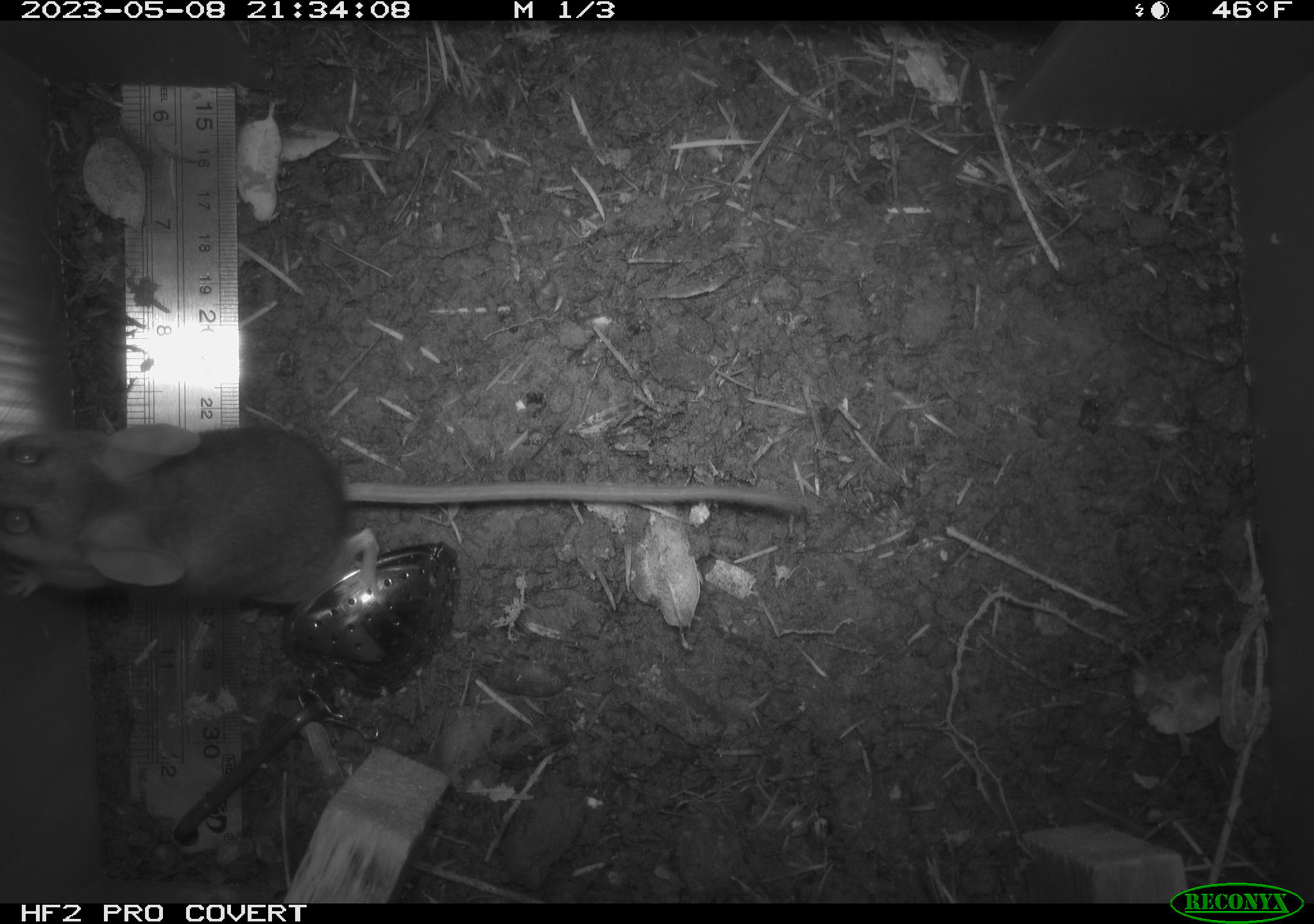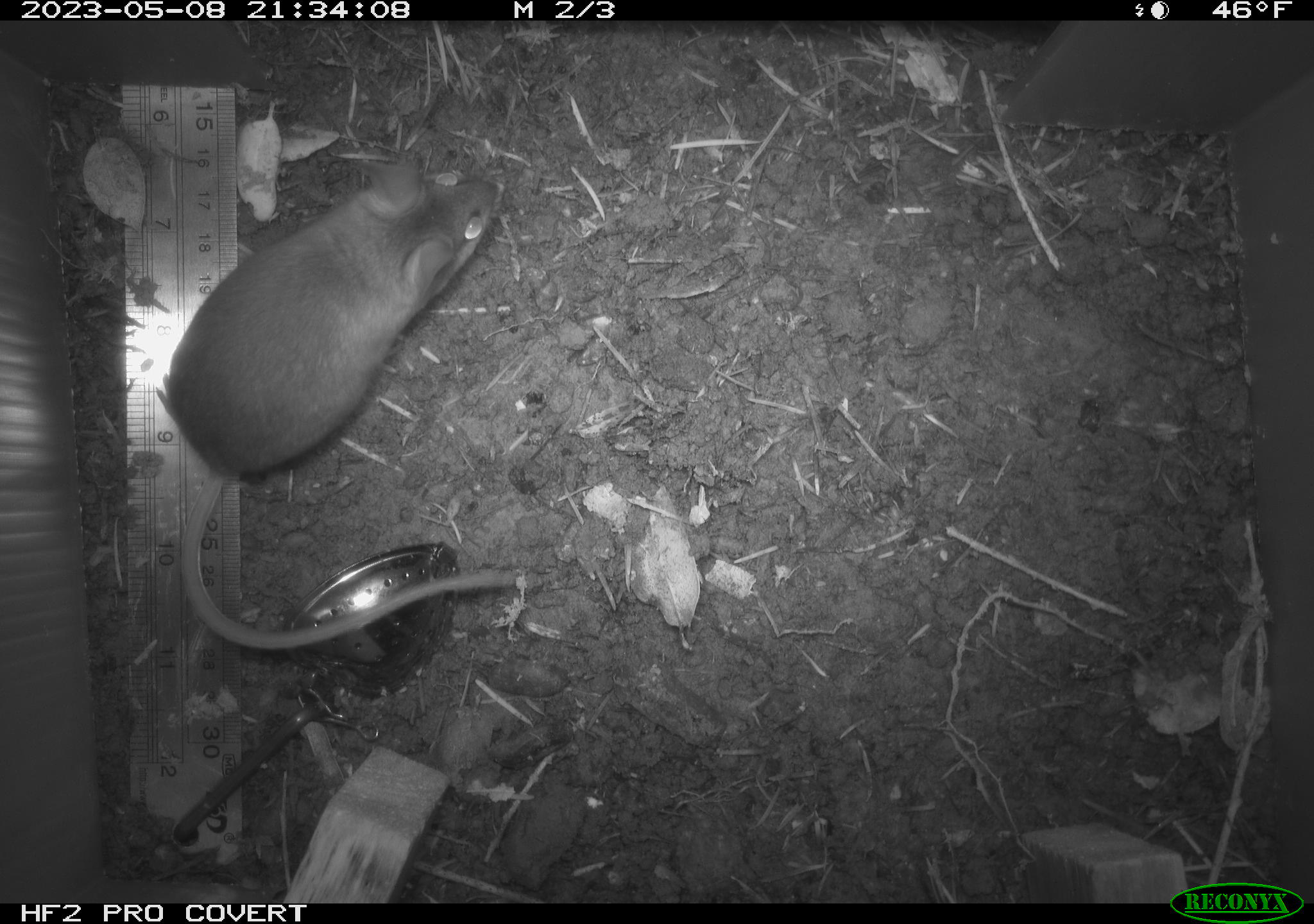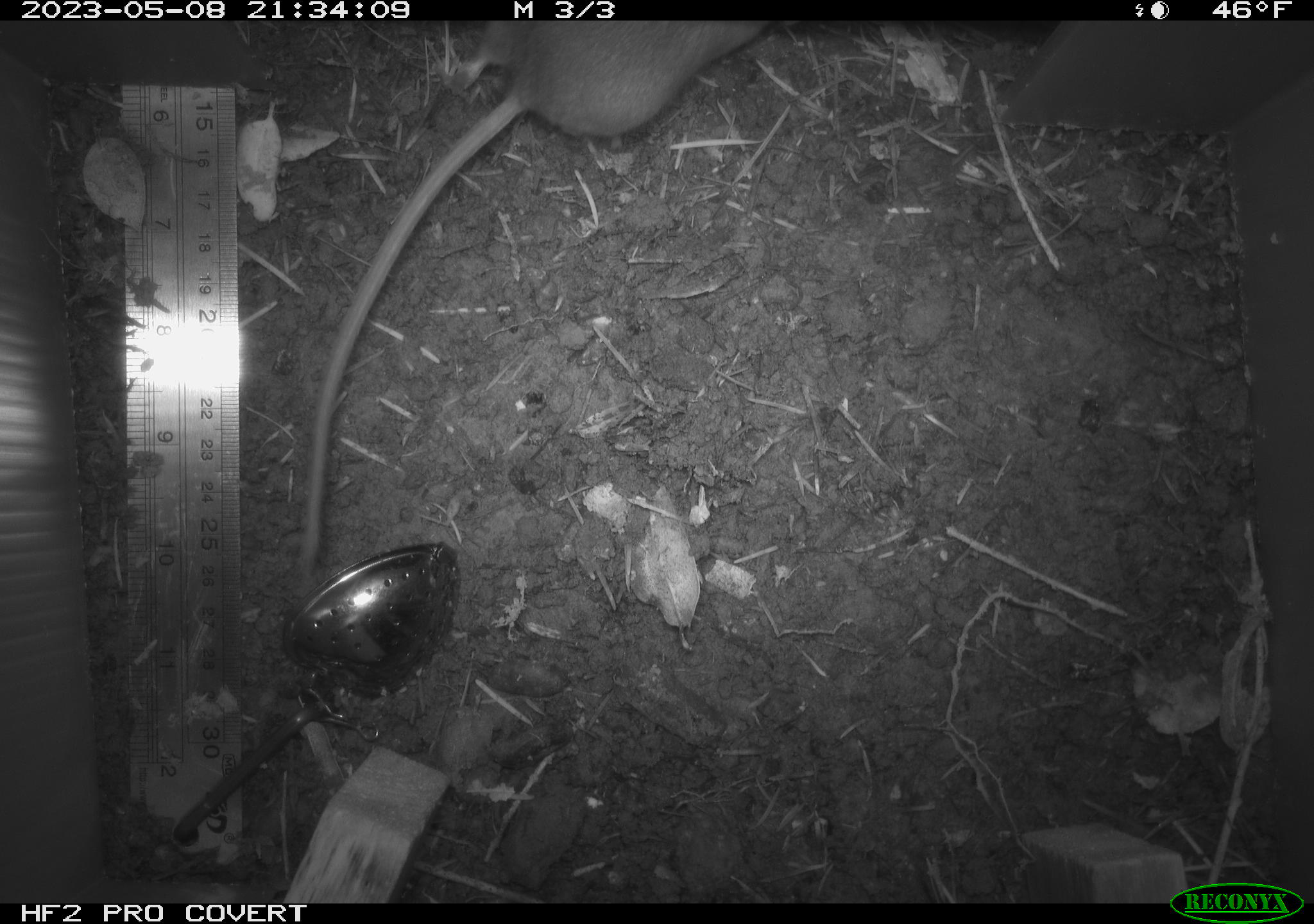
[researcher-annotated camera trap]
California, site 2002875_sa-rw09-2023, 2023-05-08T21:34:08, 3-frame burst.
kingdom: Animalia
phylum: Chordata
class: Mammalia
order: Rodentia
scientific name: Rodentia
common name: mouse species